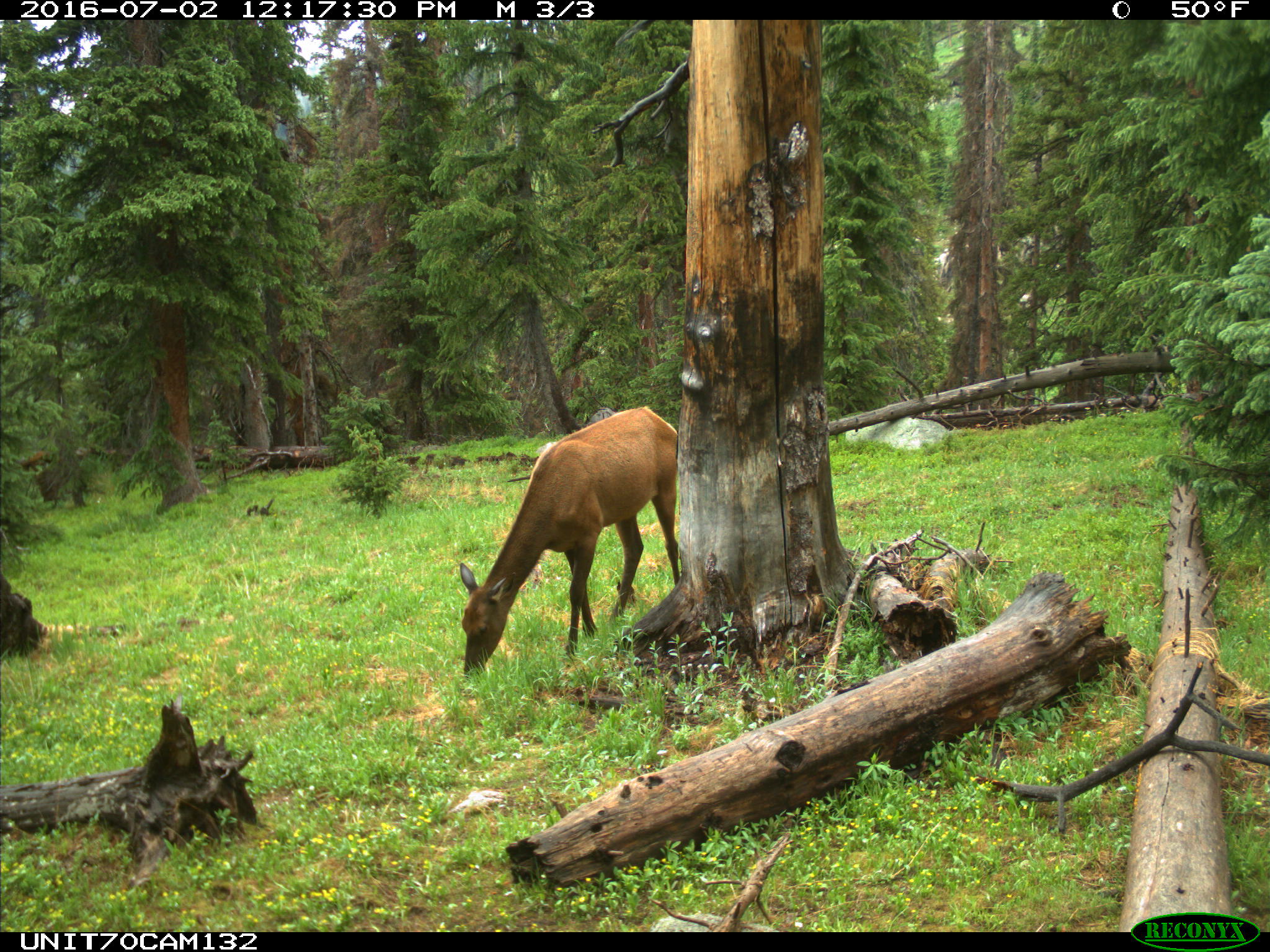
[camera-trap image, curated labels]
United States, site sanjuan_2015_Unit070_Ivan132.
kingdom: Animalia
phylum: Chordata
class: Mammalia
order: Artiodactyla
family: Cervidae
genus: Cervus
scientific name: Cervus elaphus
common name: red deer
Cervus elaphus (red deer).